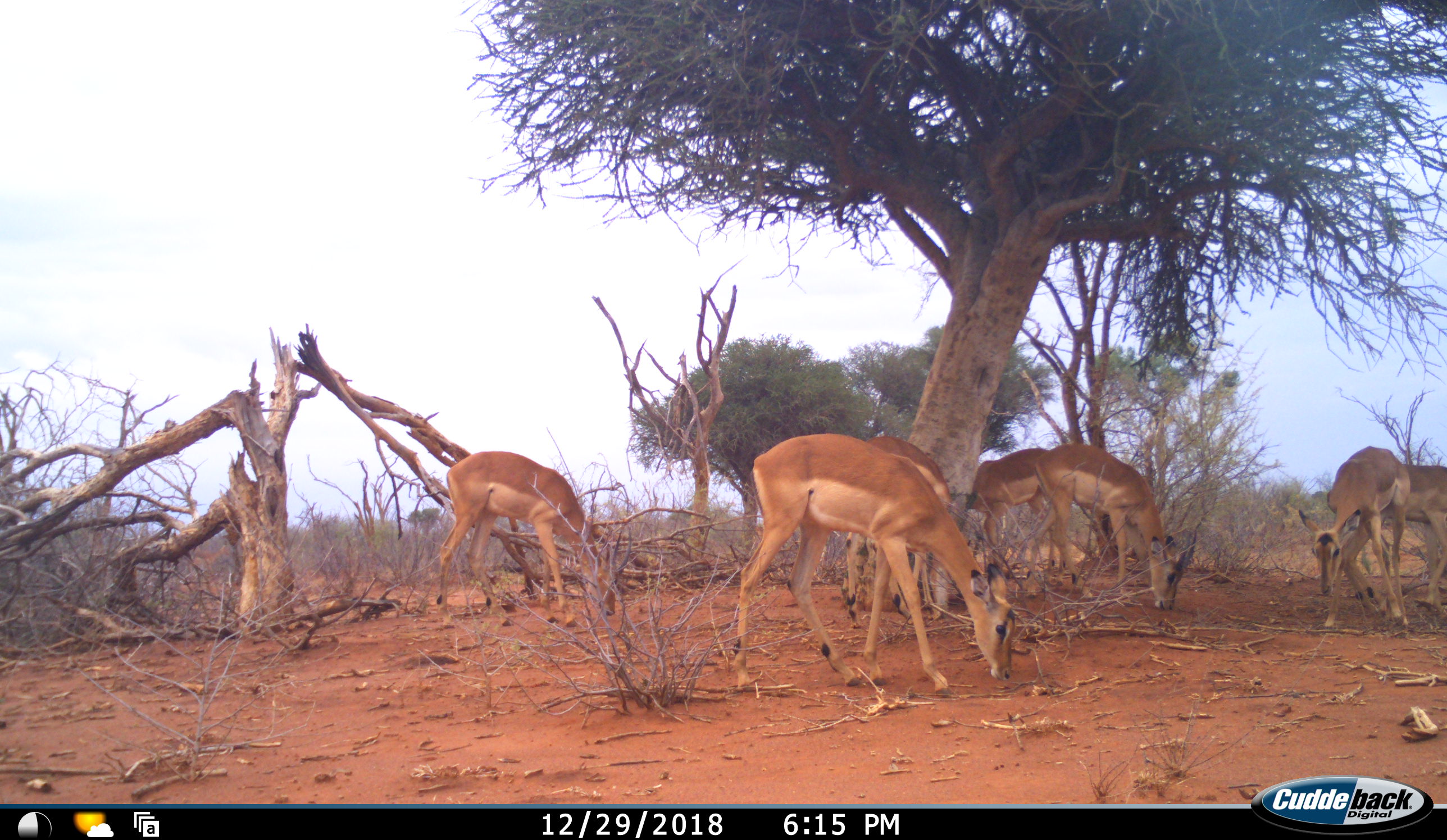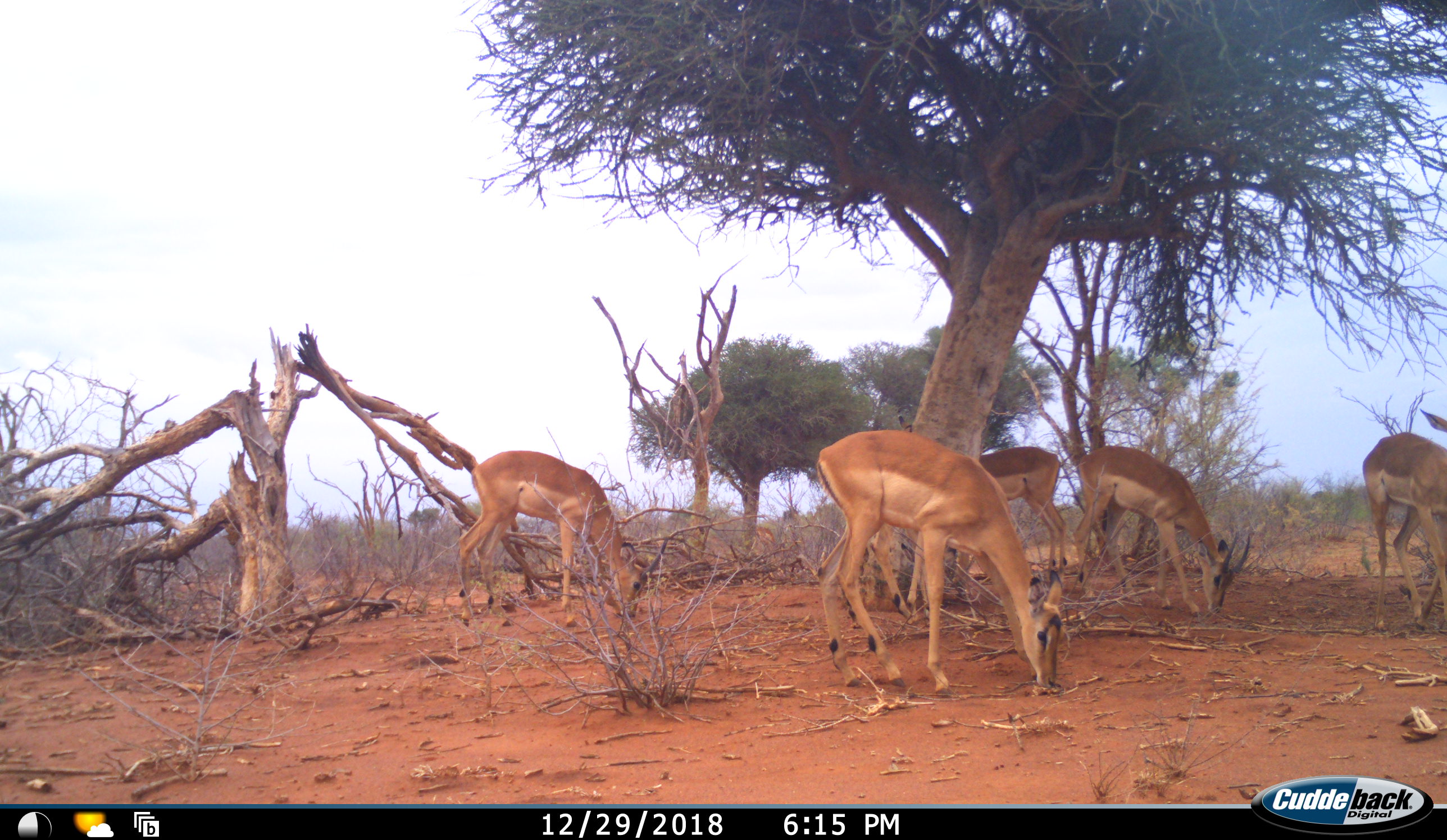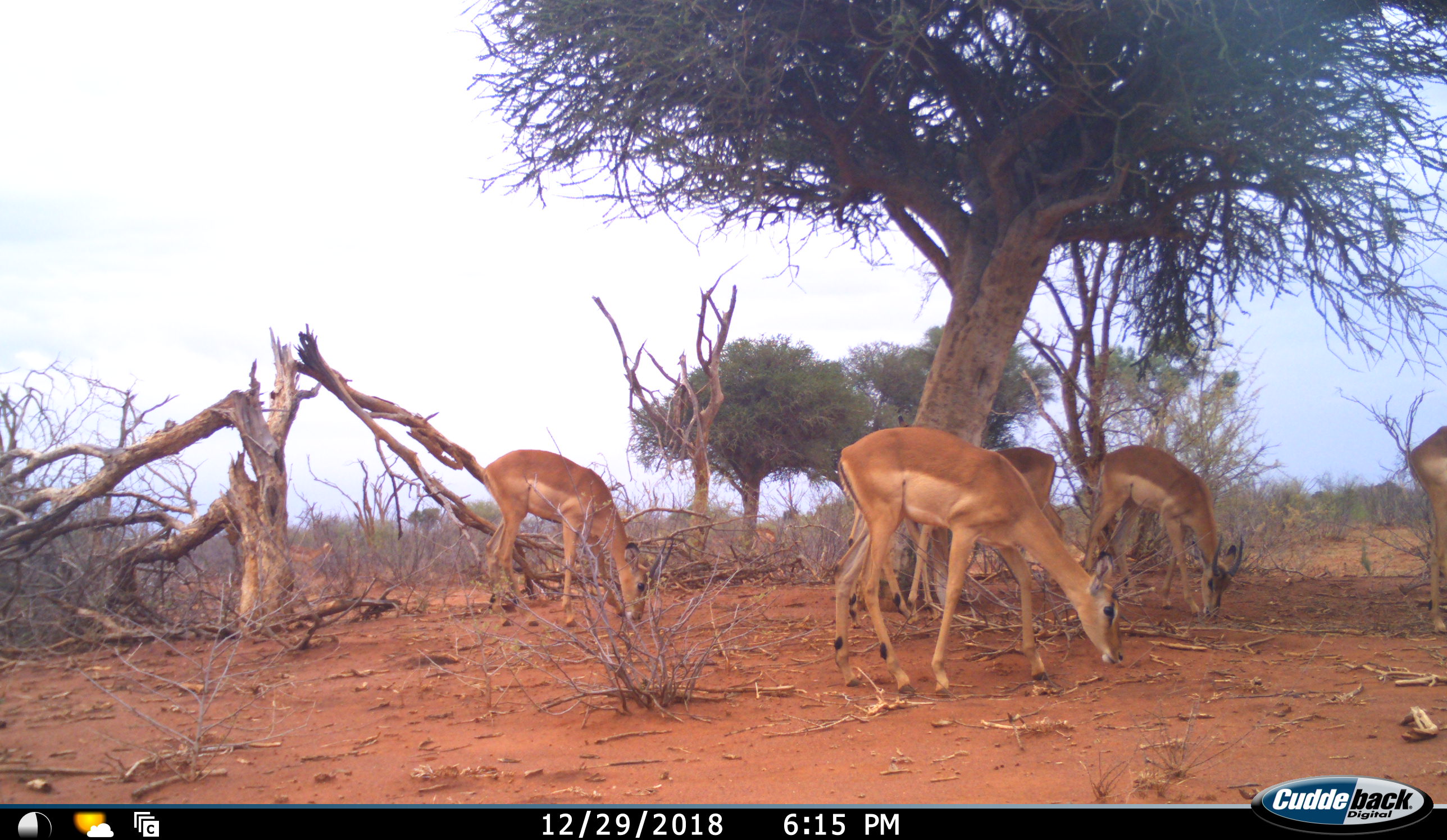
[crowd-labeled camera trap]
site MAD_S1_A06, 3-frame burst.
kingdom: Animalia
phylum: Chordata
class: Mammalia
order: Artiodactyla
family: Bovidae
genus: Aepyceros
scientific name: Aepyceros melampus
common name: impala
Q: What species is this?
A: Impala (Aepyceros melampus).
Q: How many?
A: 7.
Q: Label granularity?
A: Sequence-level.